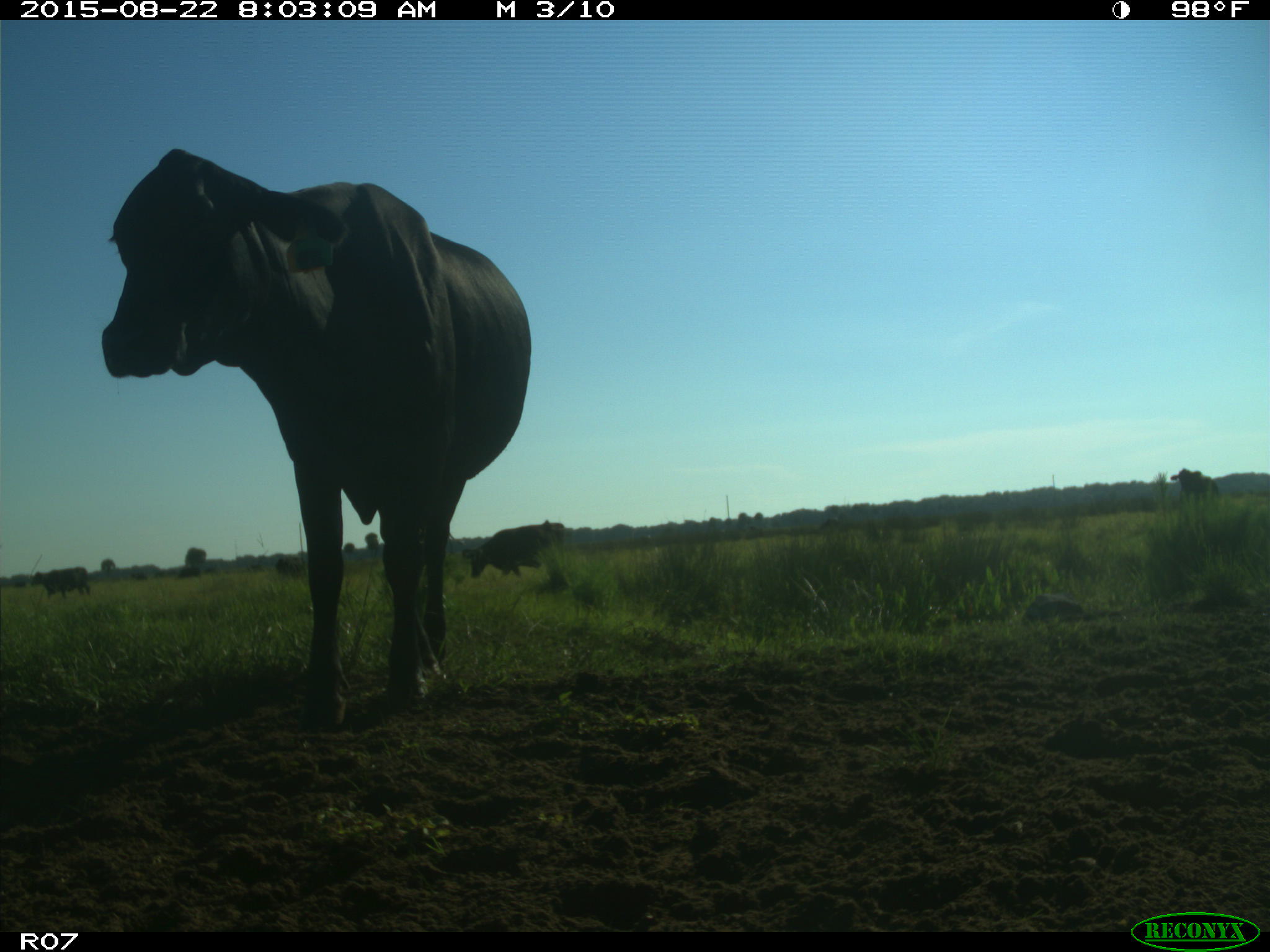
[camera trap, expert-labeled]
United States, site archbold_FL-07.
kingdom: Animalia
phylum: Chordata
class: Mammalia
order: Artiodactyla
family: Bovidae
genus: Bos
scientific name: Bos taurus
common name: domestic cow